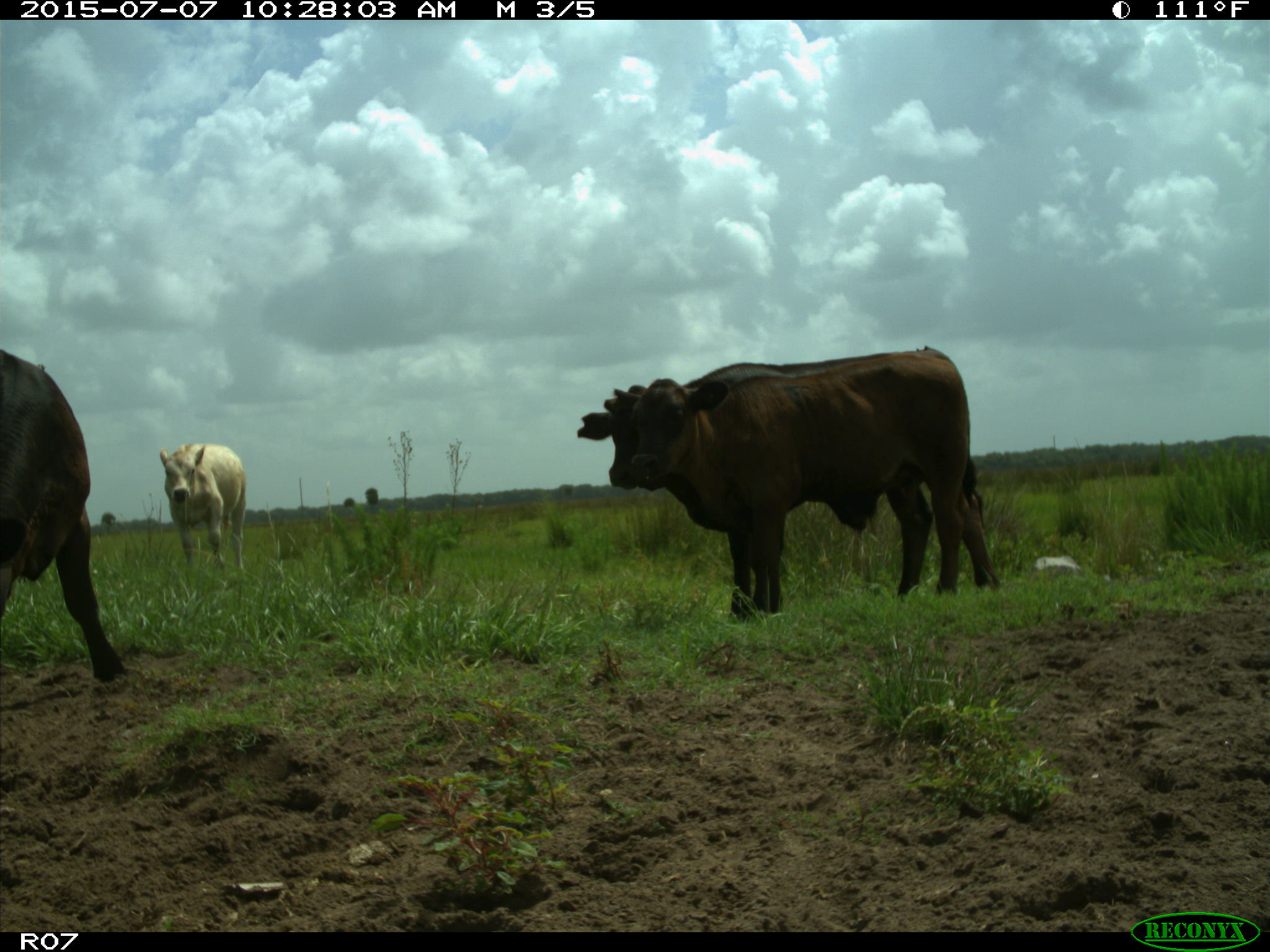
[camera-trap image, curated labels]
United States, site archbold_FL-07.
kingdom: Animalia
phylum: Chordata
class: Mammalia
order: Artiodactyla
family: Bovidae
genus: Bos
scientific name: Bos taurus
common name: domestic cow